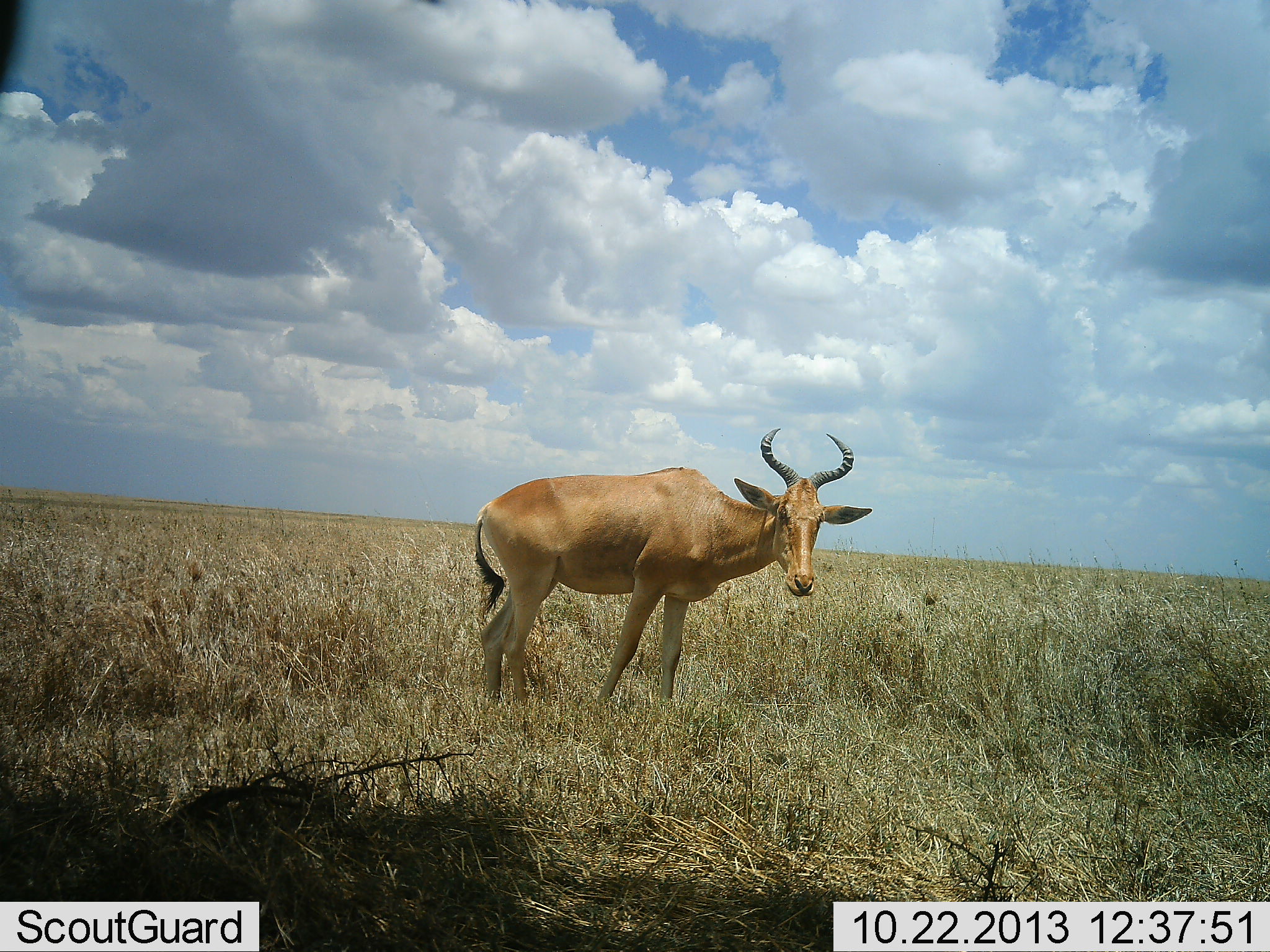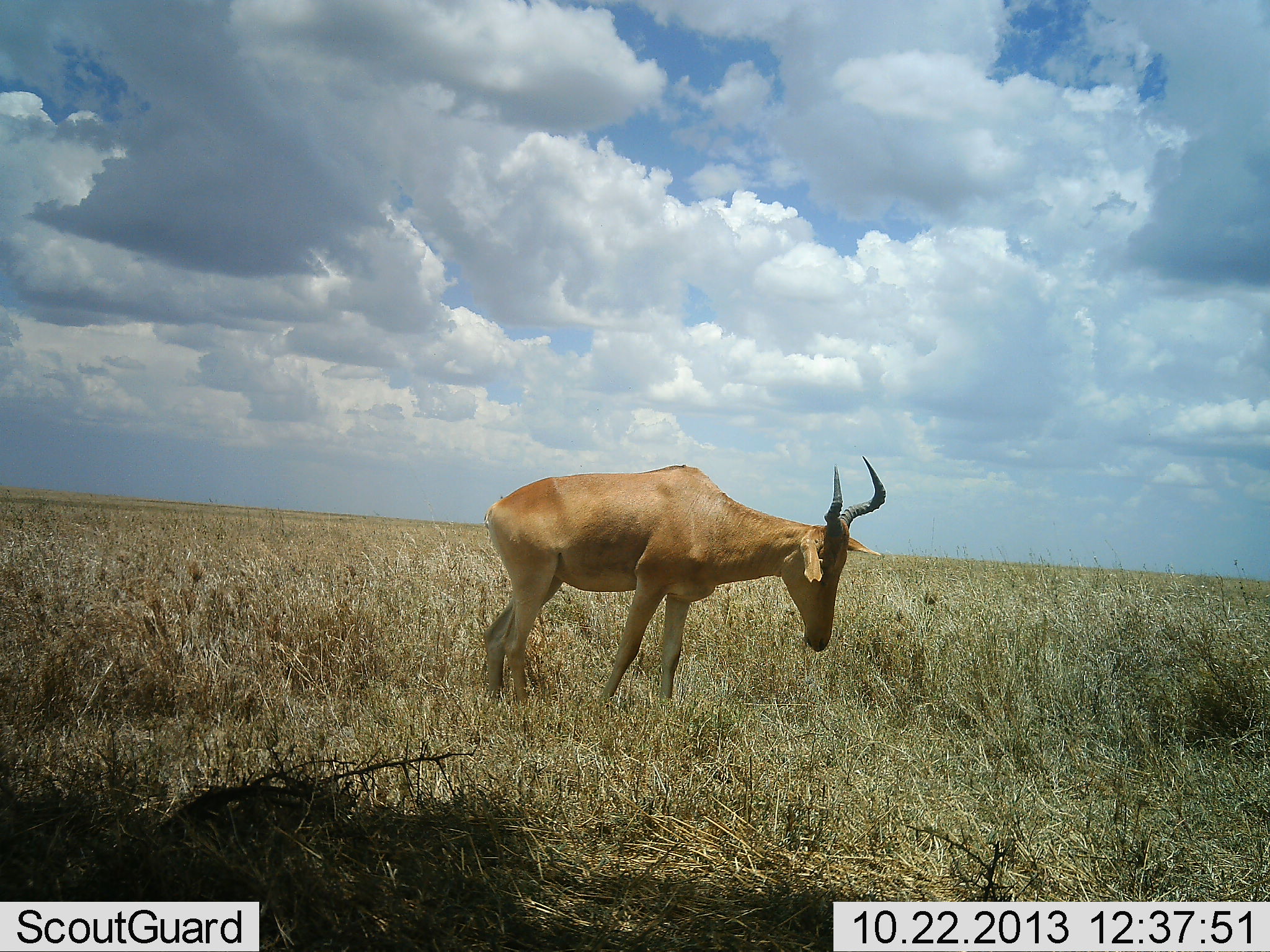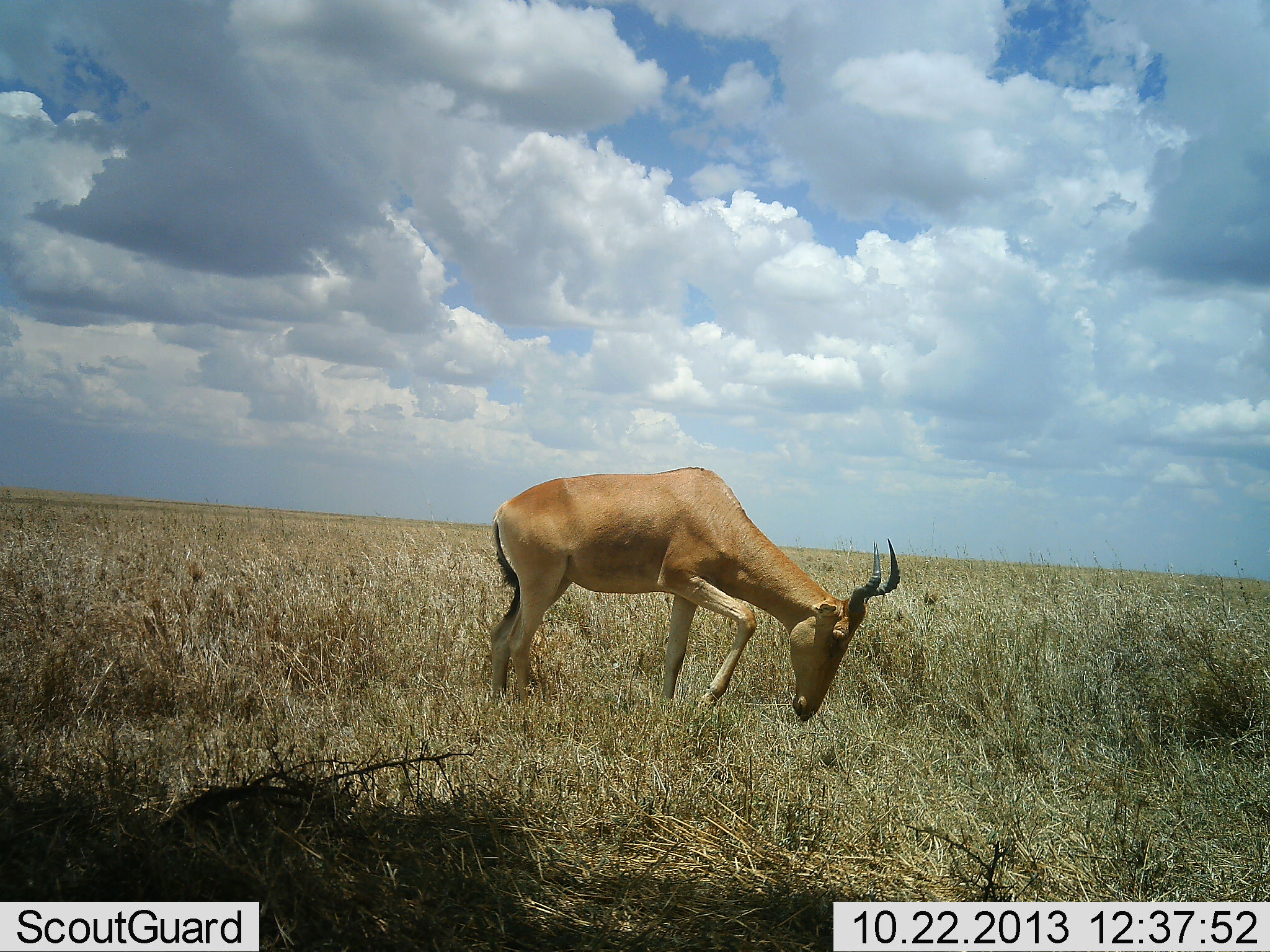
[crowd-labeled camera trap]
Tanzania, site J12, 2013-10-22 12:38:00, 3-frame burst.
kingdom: Animalia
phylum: Chordata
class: Mammalia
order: Artiodactyla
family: Bovidae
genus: Alcelaphus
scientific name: Alcelaphus buselaphus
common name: hartebeest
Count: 1.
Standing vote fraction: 80%.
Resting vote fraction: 0%.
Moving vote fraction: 0%.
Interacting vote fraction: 10%.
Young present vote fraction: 0%.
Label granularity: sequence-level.